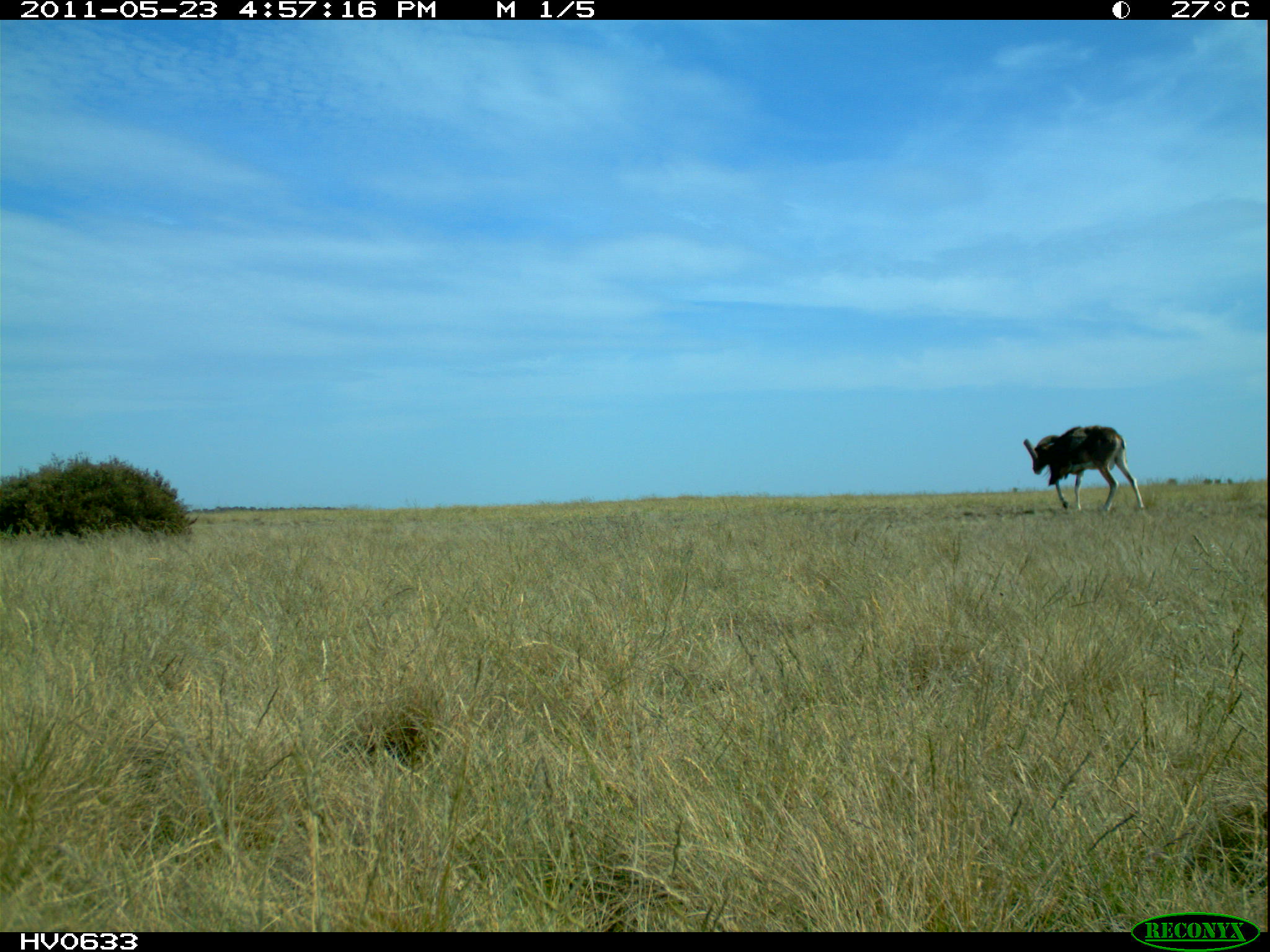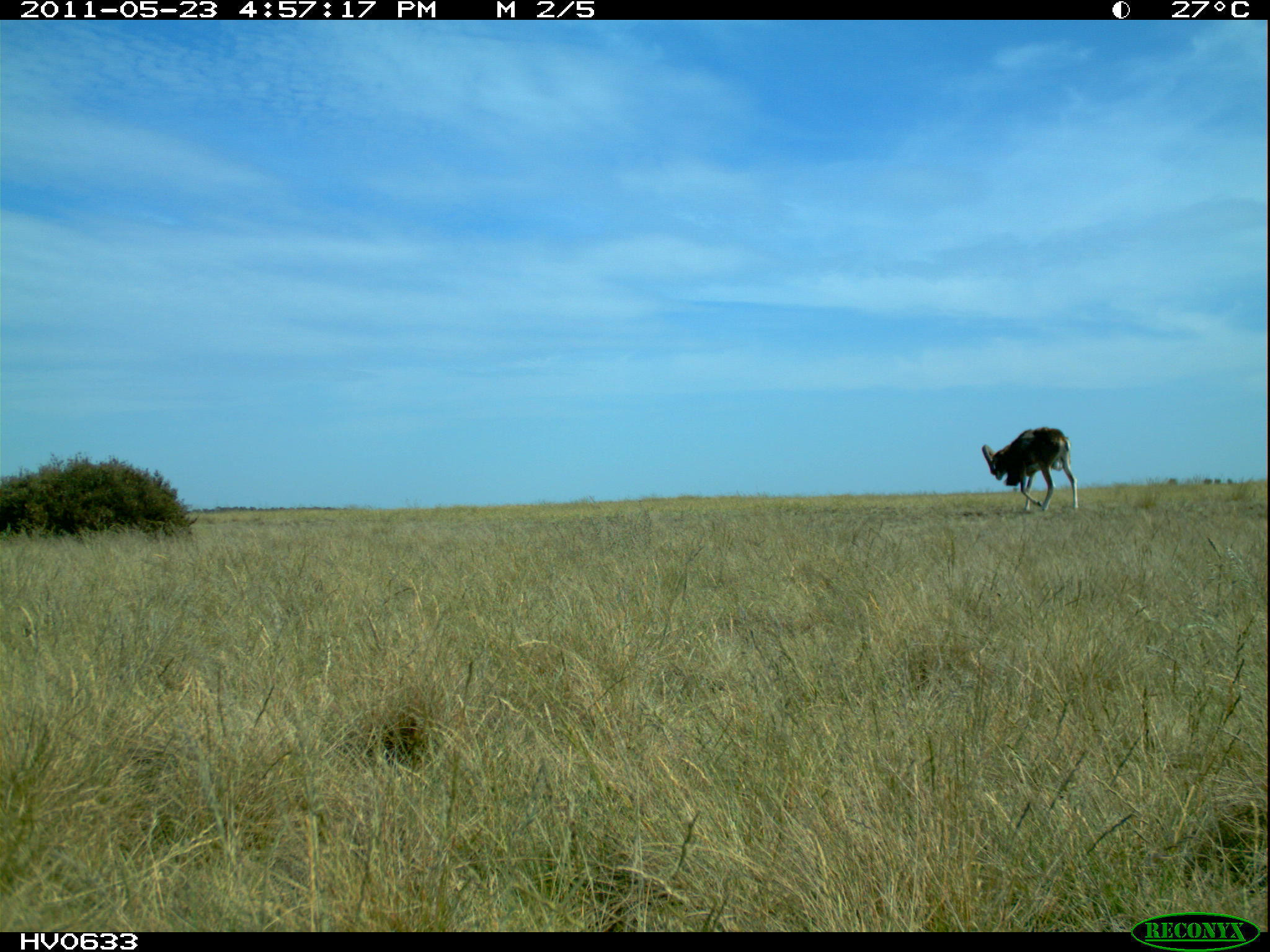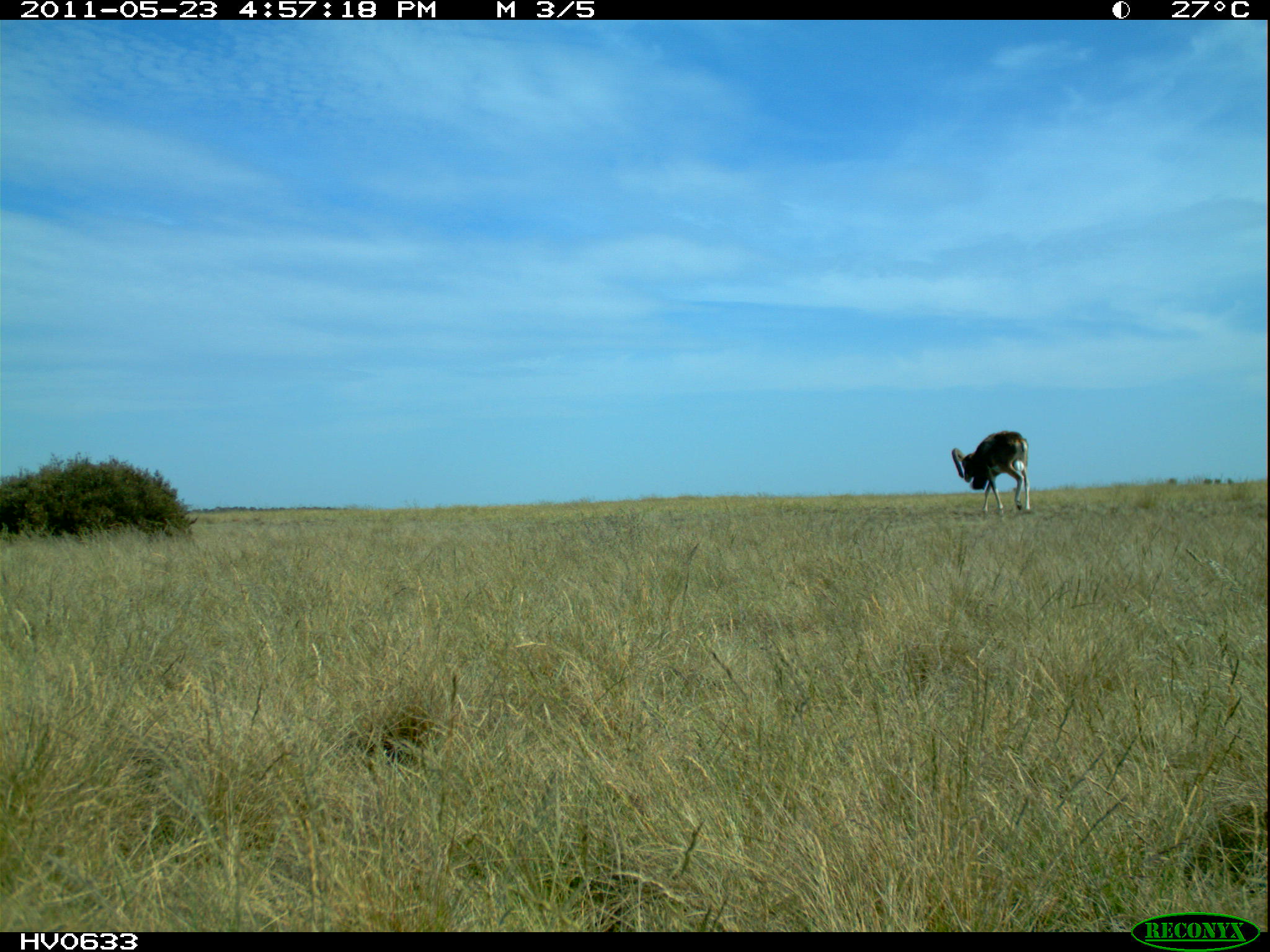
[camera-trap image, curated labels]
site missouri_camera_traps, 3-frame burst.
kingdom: Animalia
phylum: Chordata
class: Mammalia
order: Artiodactyla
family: Bovidae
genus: Ovis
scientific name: Ovis ammon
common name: mouflon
Mouflon (Ovis ammon). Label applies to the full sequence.